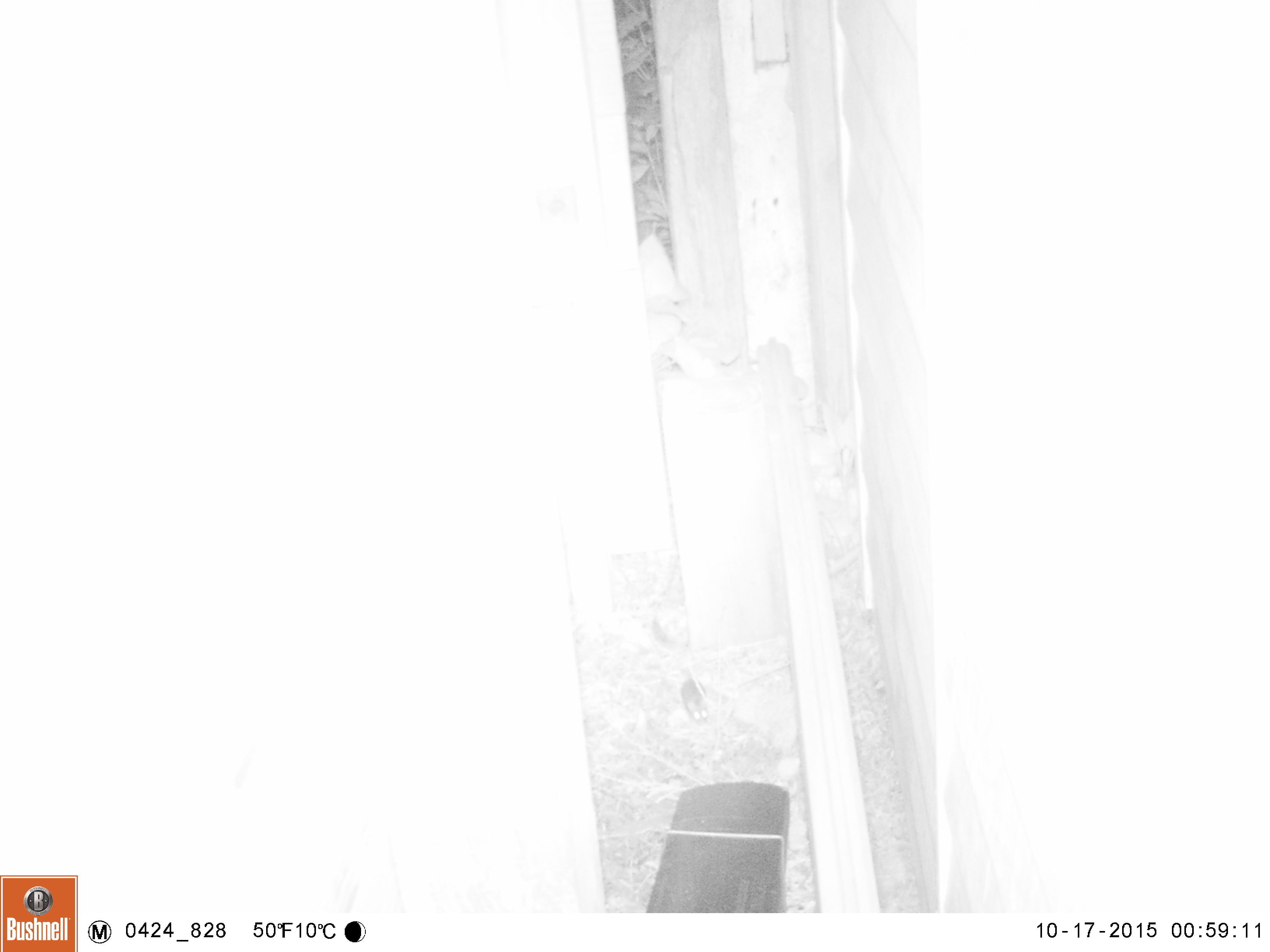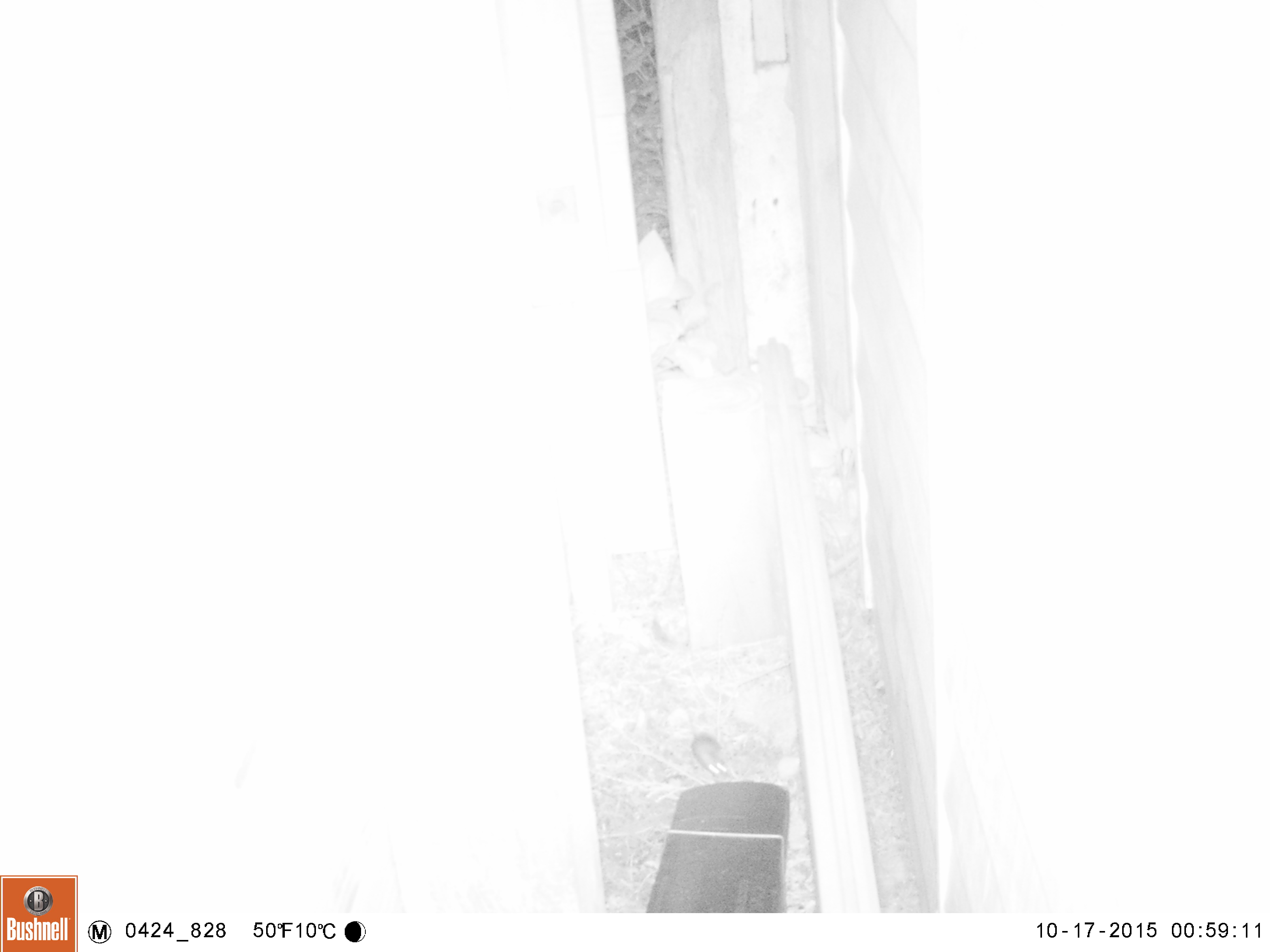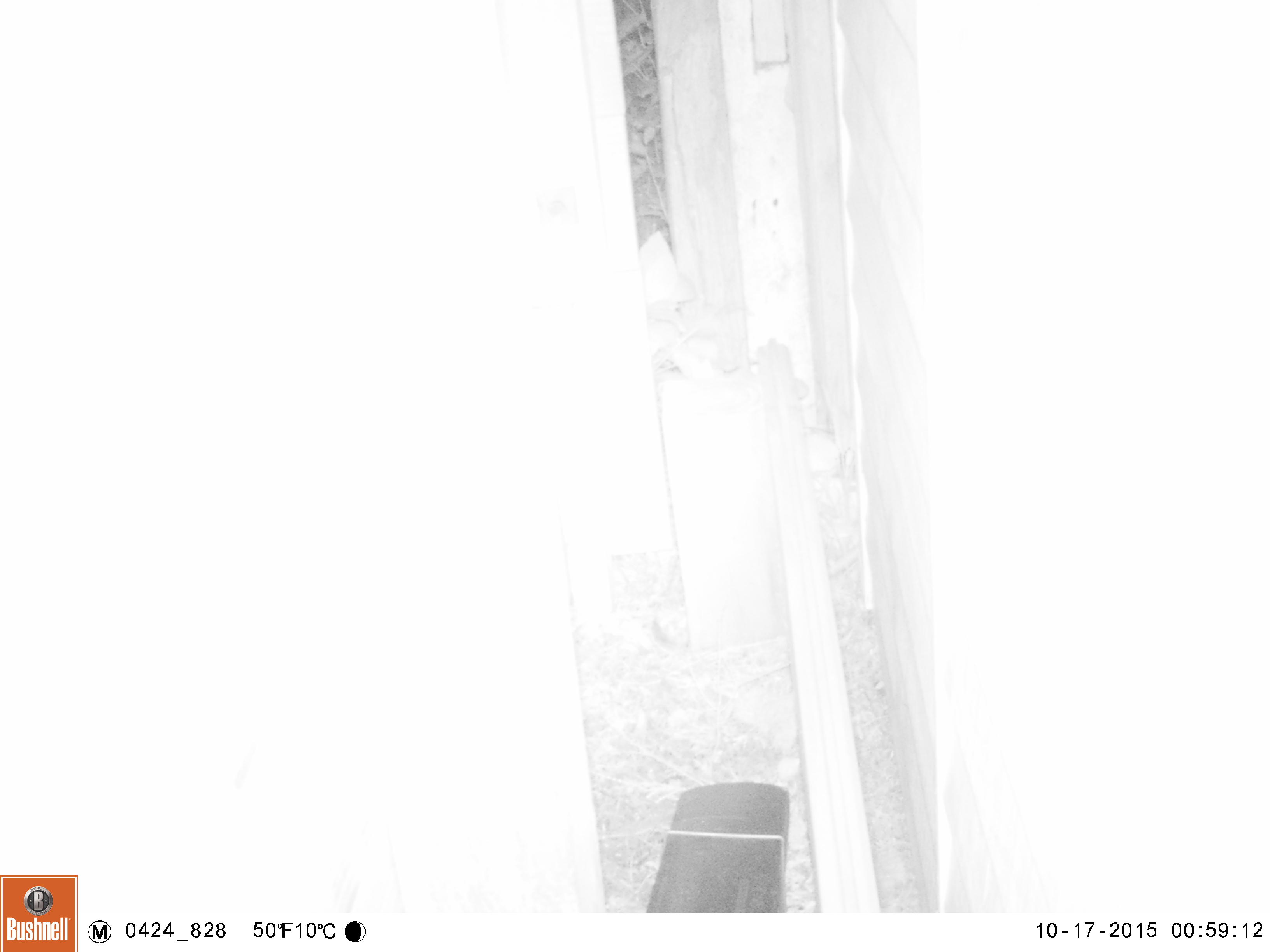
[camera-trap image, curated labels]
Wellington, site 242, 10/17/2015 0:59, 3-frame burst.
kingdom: Animalia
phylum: Chordata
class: Mammalia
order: Rodentia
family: Muridae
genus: Mus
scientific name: Mus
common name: mouse